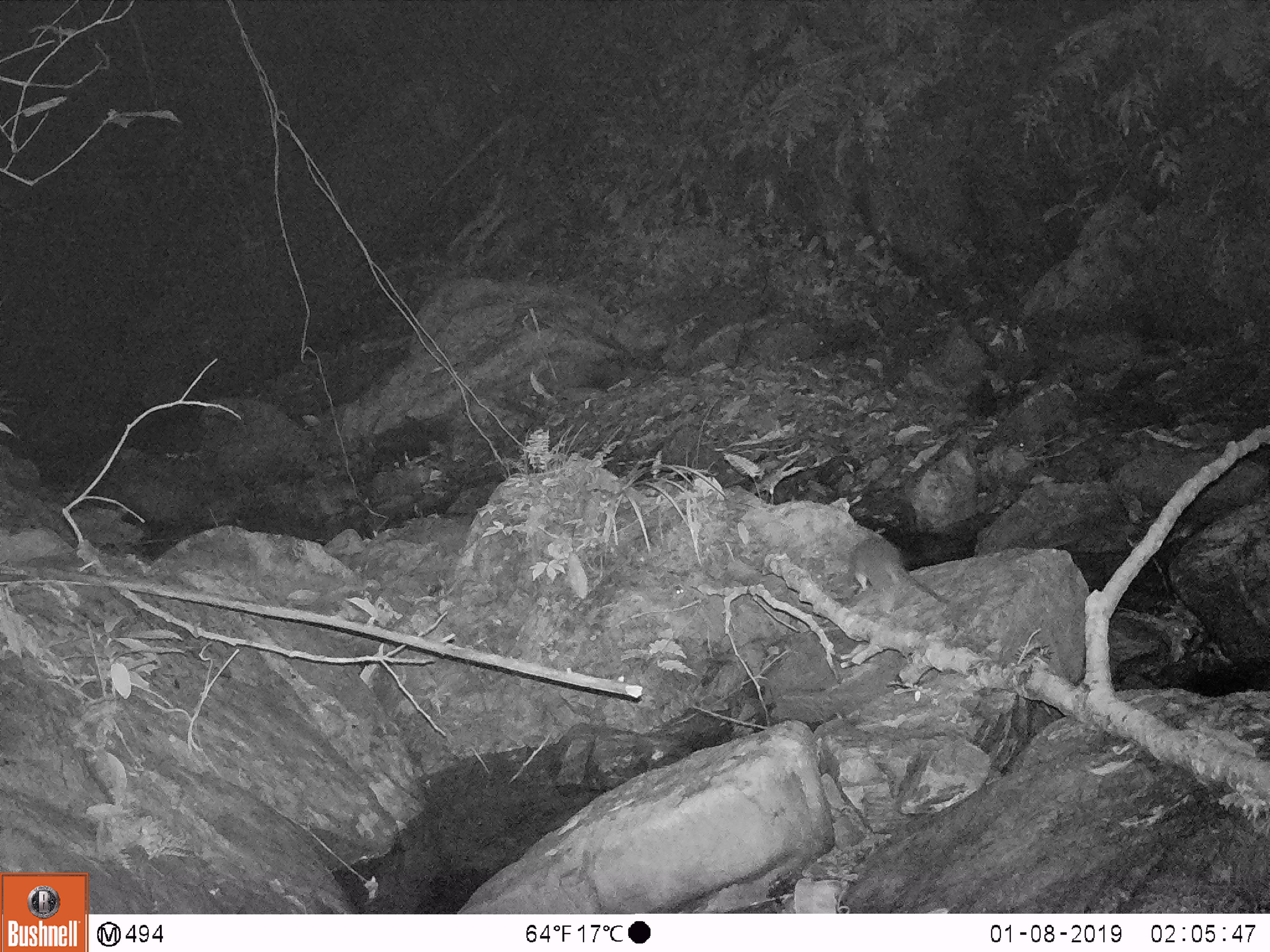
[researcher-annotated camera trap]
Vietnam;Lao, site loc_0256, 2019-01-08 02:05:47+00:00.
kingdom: Animalia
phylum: Chordata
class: Mammalia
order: Rodentia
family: Muridae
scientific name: Muridae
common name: old-world mice and rats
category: unidentified murid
Unidentified murid (old-world mice and rats) (Muridae). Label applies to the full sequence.